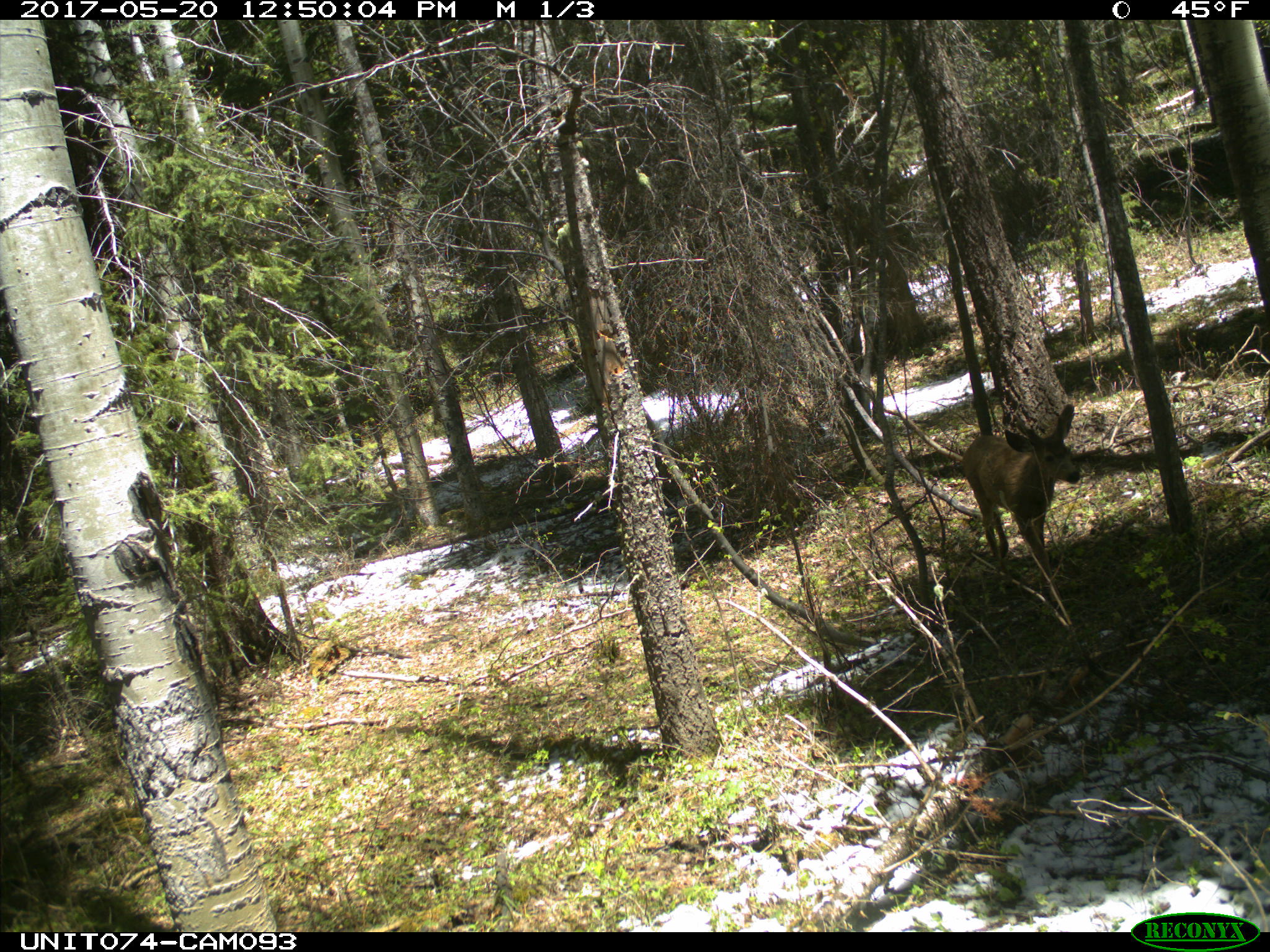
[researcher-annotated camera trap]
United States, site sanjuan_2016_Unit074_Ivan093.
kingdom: Animalia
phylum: Chordata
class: Mammalia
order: Artiodactyla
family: Cervidae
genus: Odocoileus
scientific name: Odocoileus hemionus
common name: mule deer